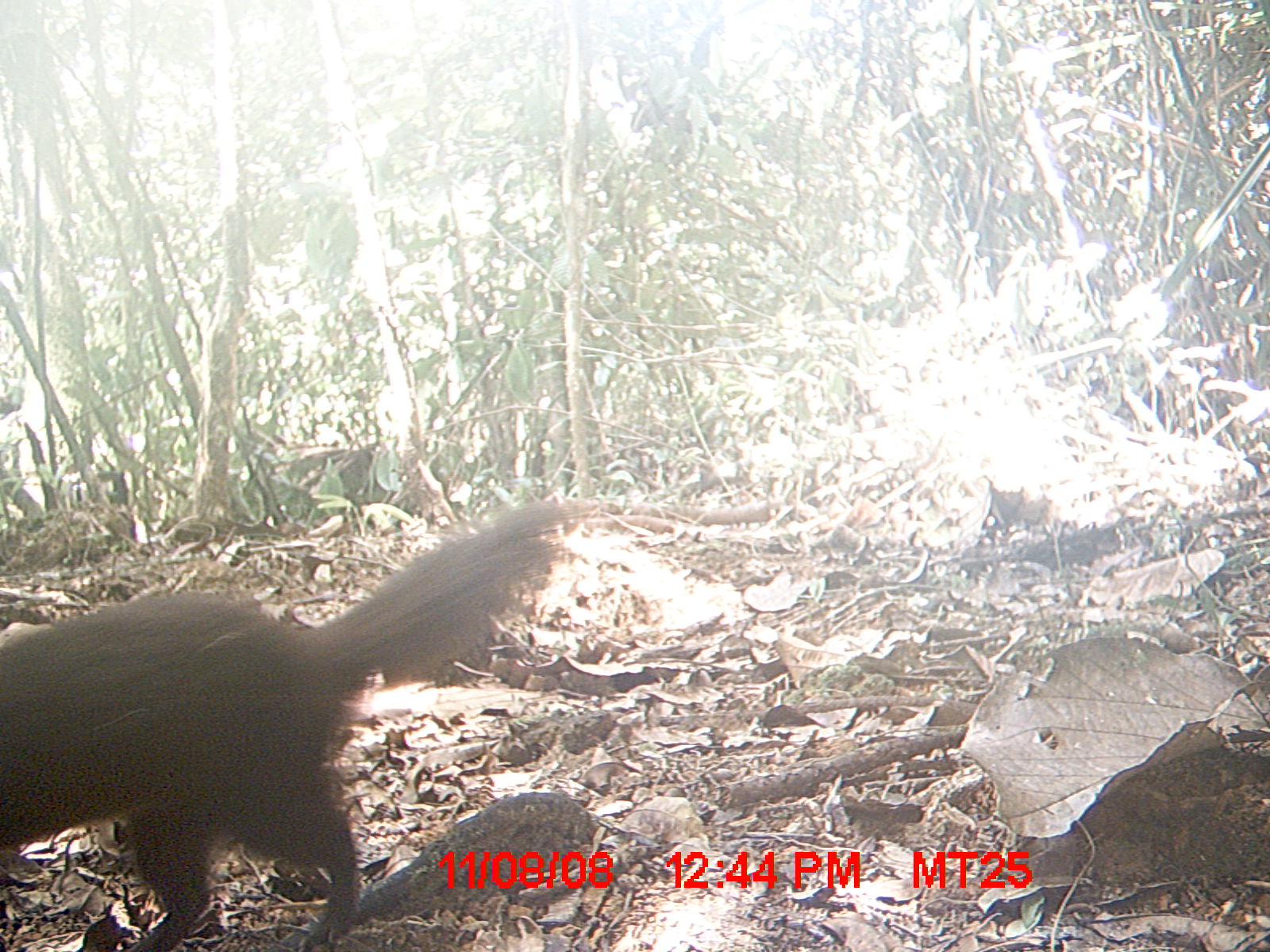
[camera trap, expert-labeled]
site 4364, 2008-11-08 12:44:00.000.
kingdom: Animalia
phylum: Chordata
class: Mammalia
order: Carnivora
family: Eupleridae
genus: Salanoia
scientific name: Salanoia concolor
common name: brown-tailed vontsira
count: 1